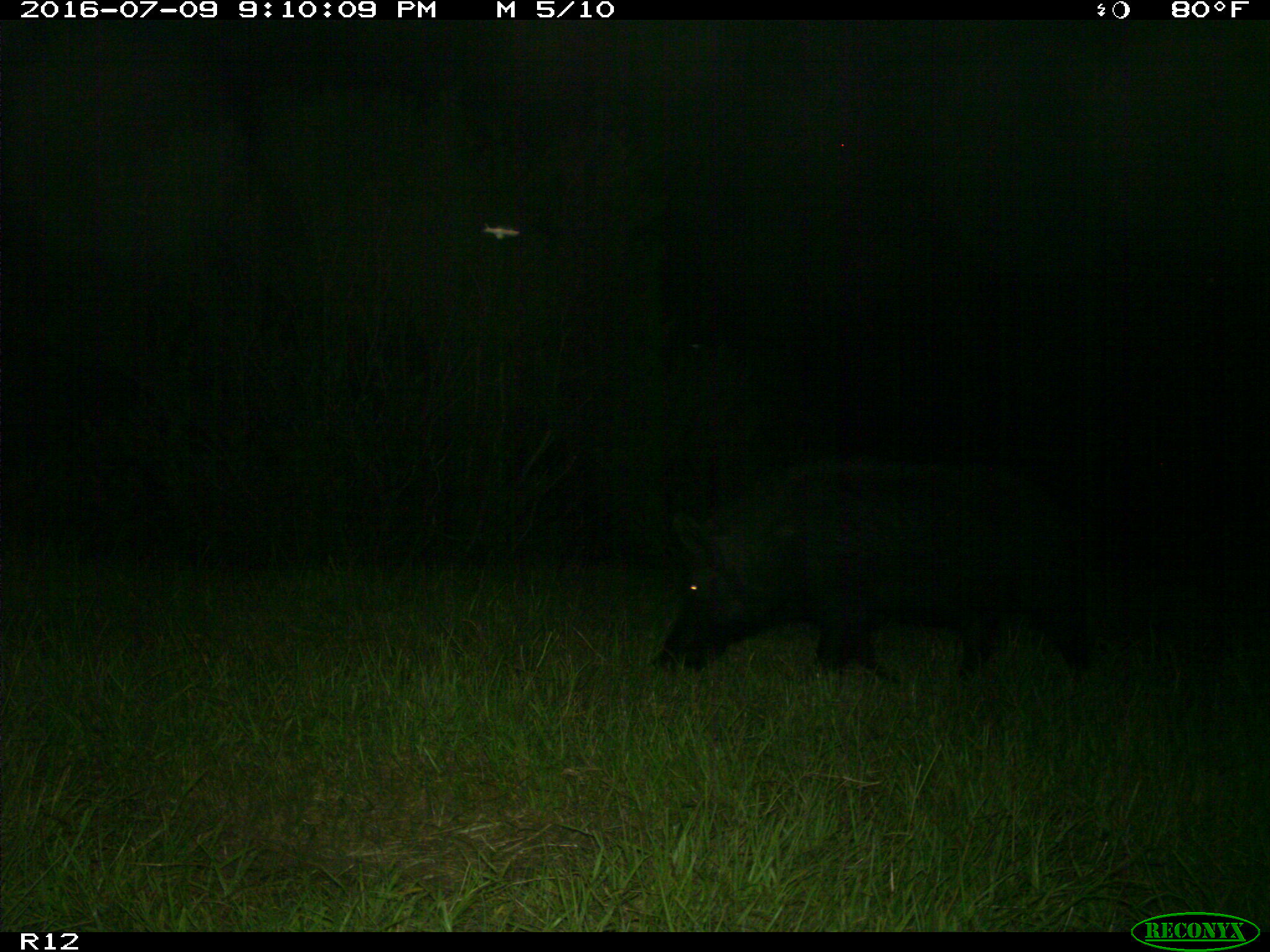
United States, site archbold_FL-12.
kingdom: Animalia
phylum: Chordata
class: Mammalia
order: Artiodactyla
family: Suidae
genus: Sus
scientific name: Sus scrofa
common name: wild boar